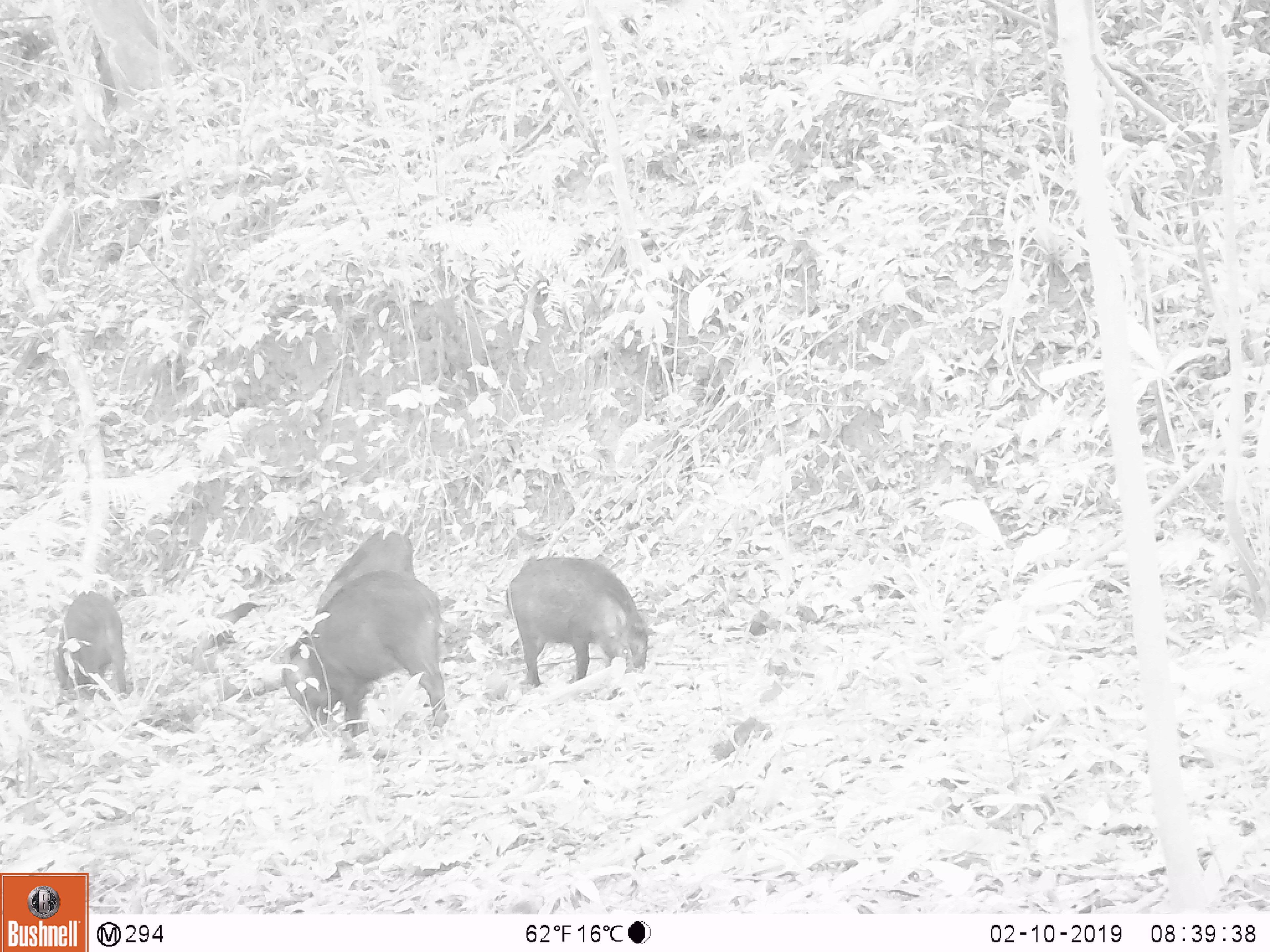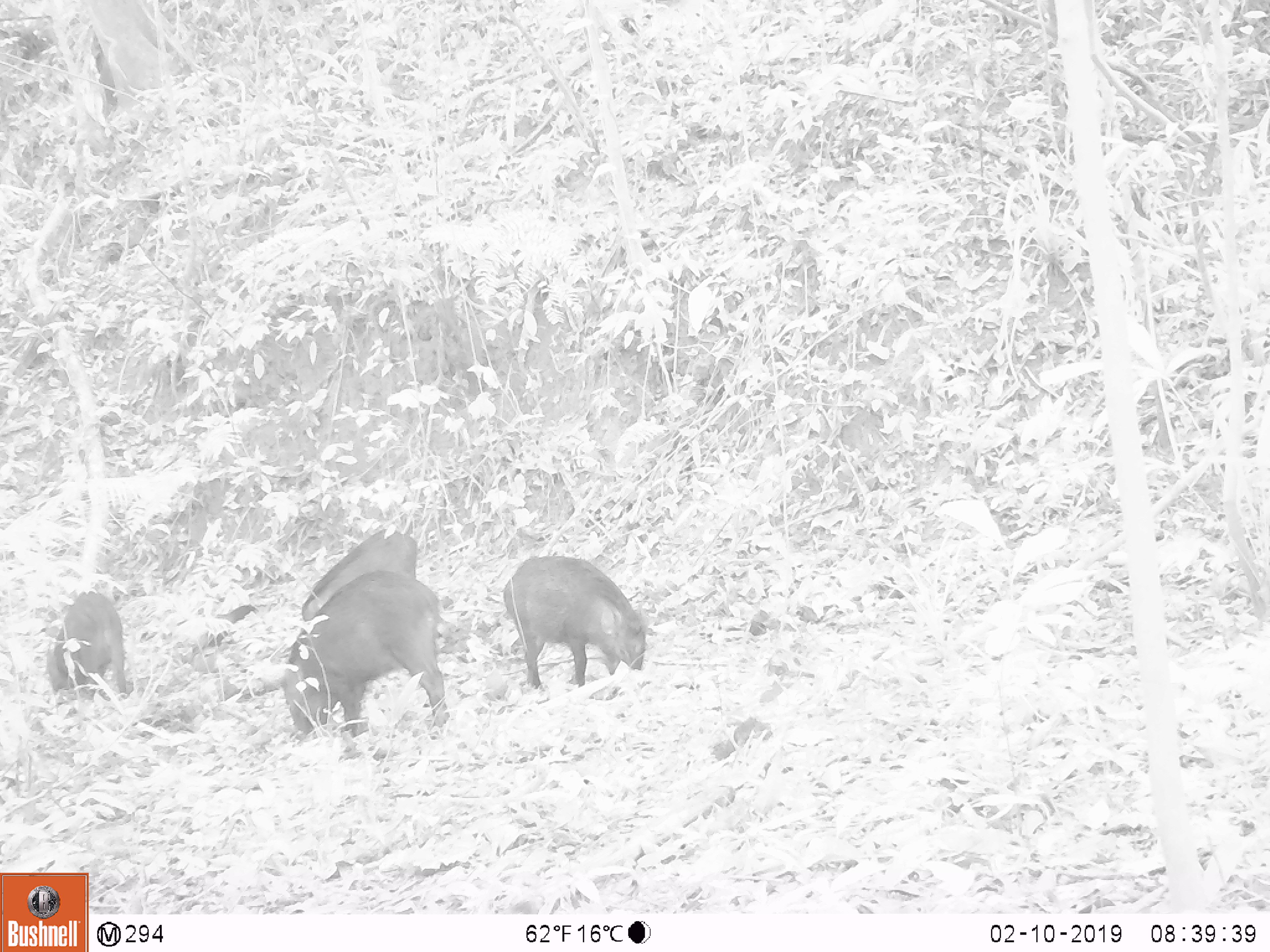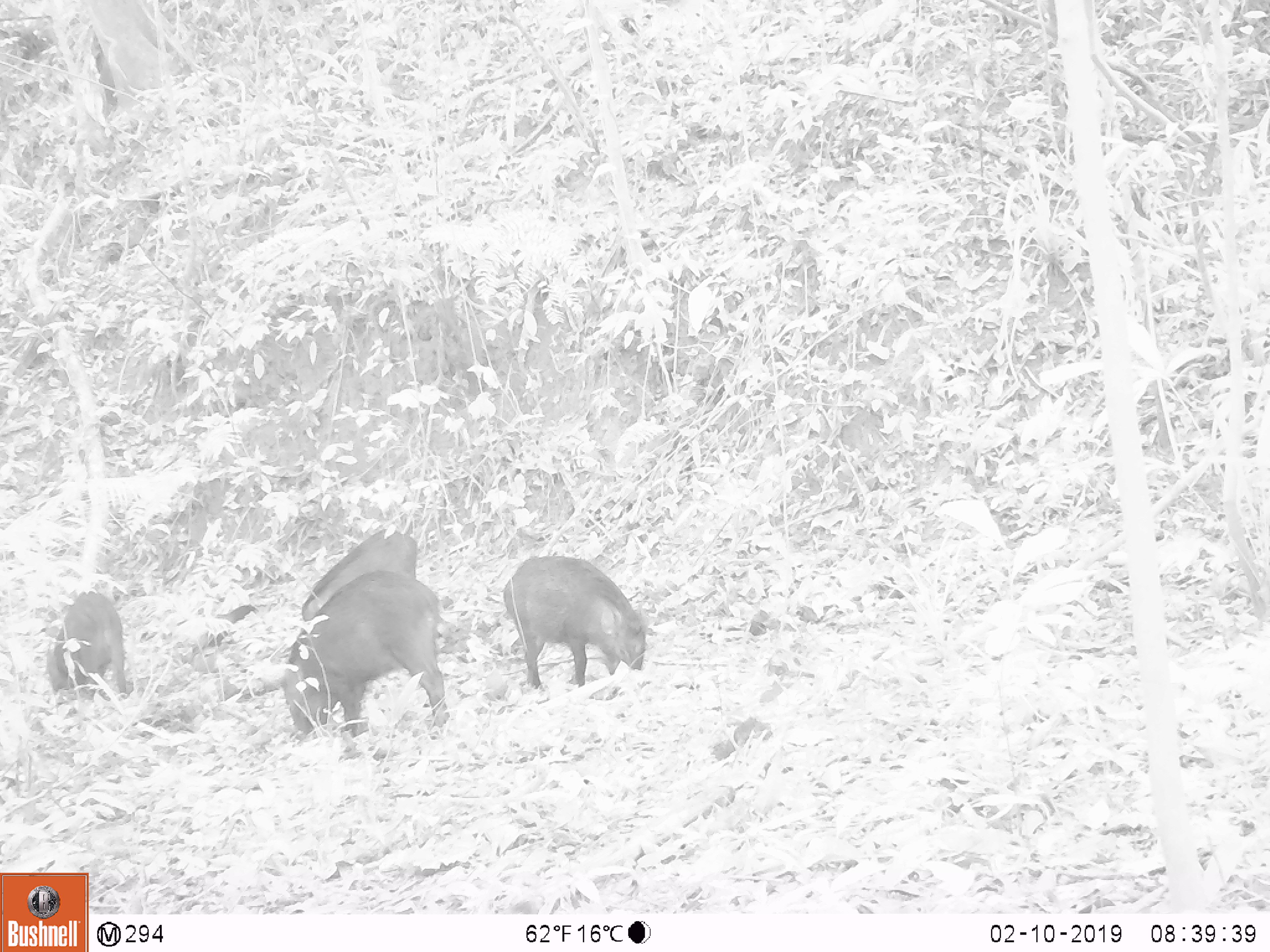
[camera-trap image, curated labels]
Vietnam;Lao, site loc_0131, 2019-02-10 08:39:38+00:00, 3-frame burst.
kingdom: Animalia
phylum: Chordata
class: Mammalia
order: Artiodactyla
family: Suidae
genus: Sus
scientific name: Sus scrofa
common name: eurasian wild pig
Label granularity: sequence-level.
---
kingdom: Animalia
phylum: Chordata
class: Aves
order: Galliformes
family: Phasianidae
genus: Gallus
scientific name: Gallus gallus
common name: red junglefowl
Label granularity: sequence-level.